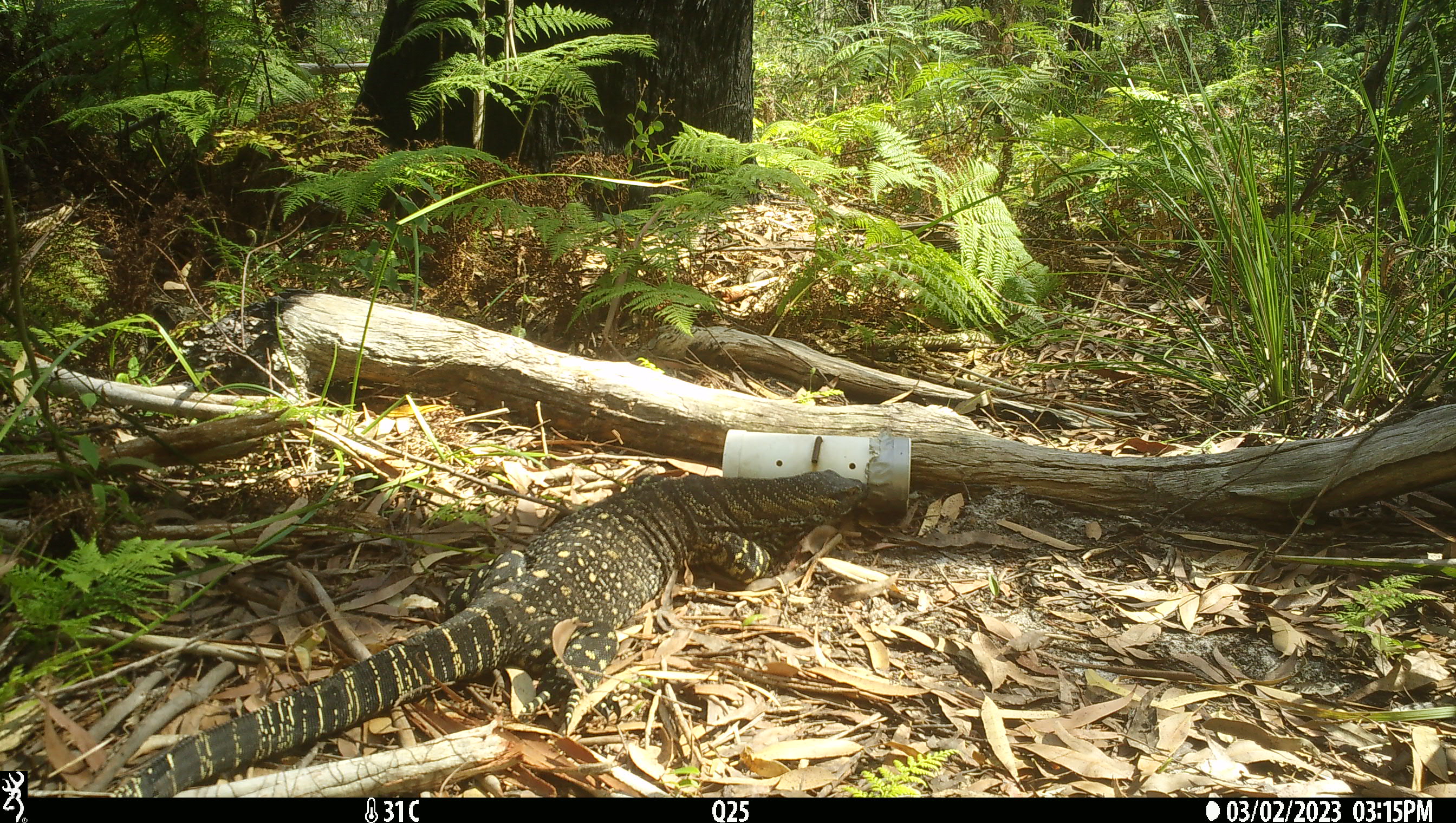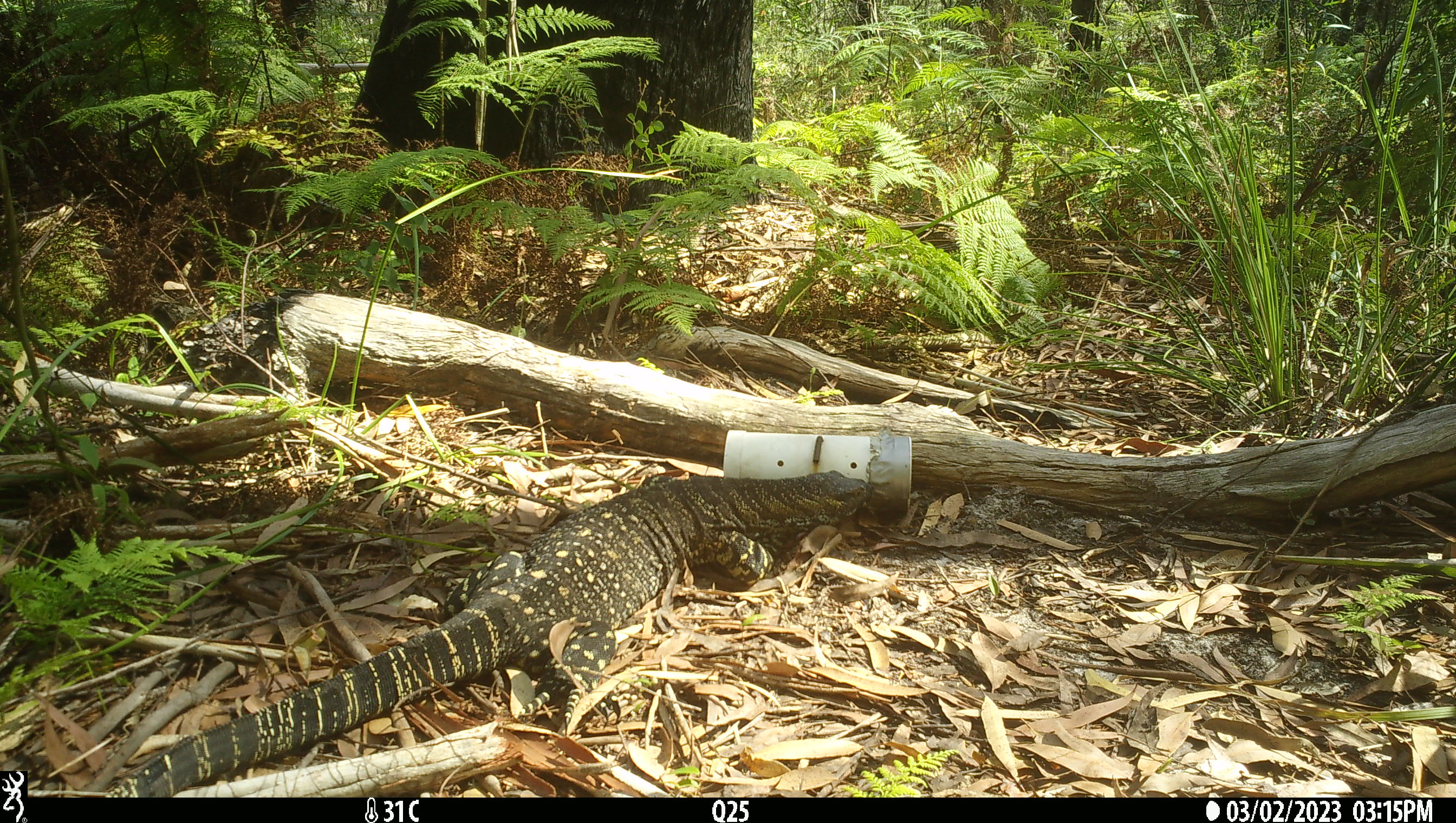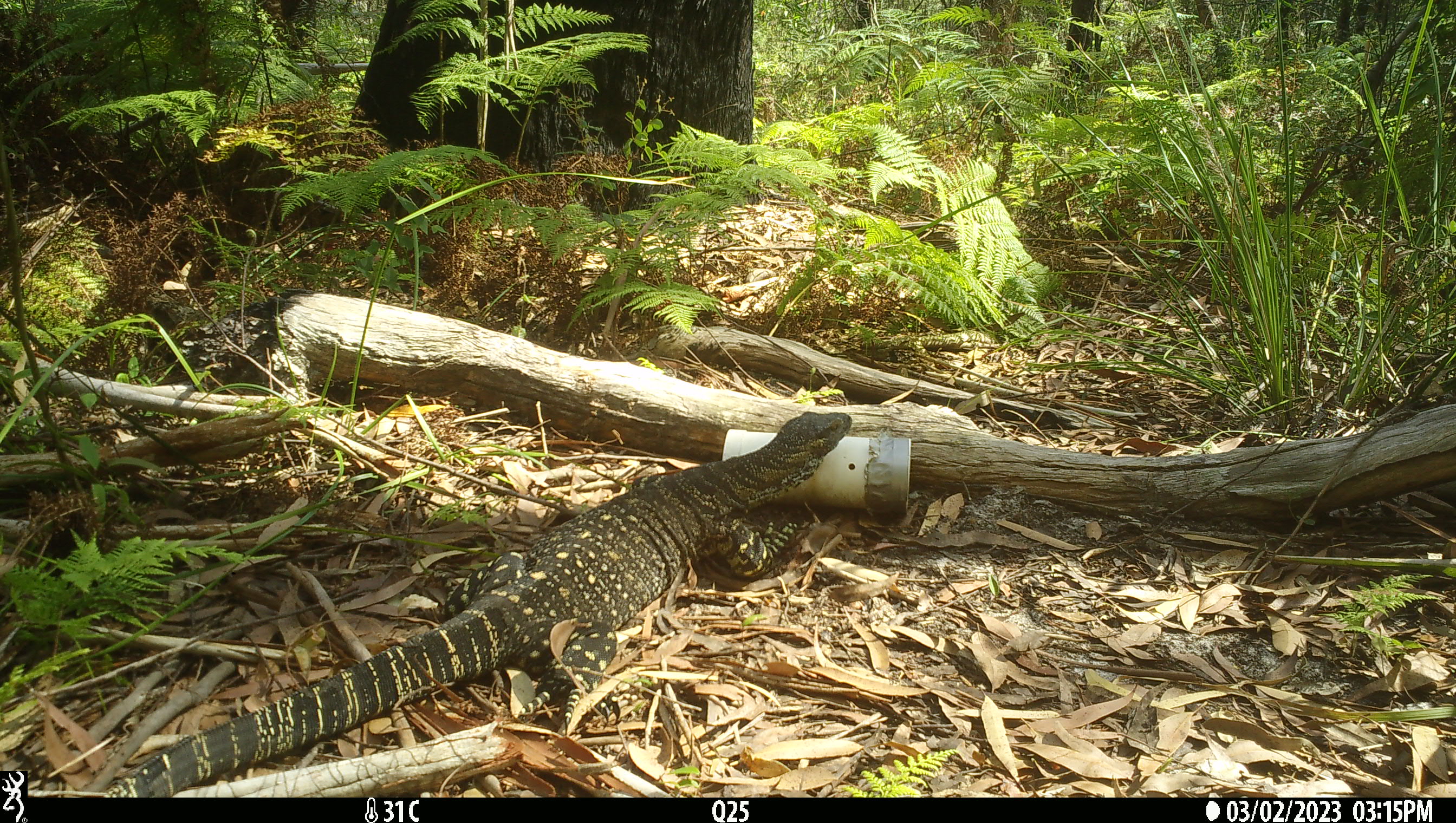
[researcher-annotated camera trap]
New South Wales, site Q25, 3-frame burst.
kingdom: Animalia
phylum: Chordata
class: Reptilia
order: Squamata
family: Varanidae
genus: Varanus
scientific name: Varanus varius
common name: lace monitor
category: goanna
Goanna (lace monitor) (Varanus varius).